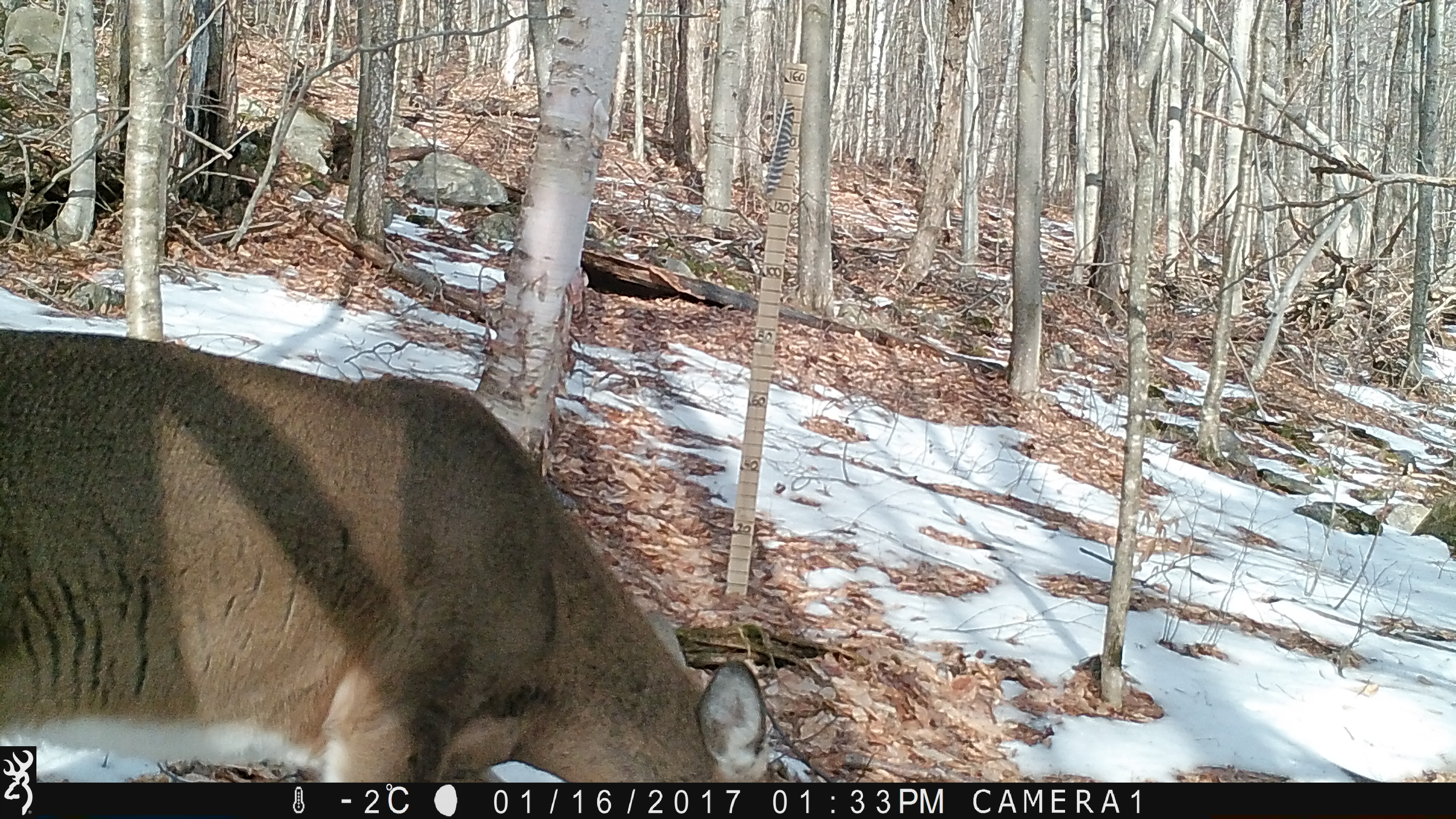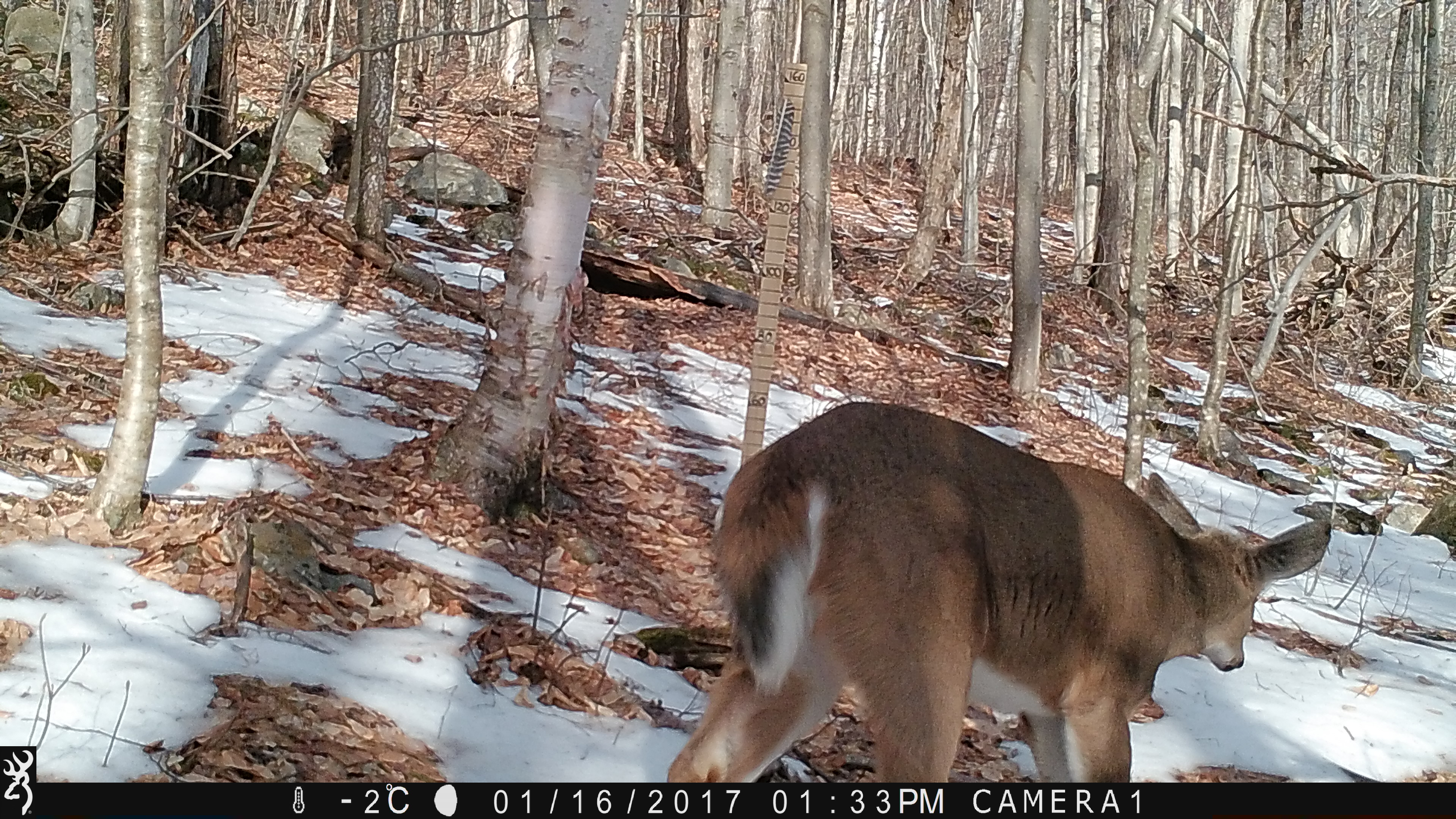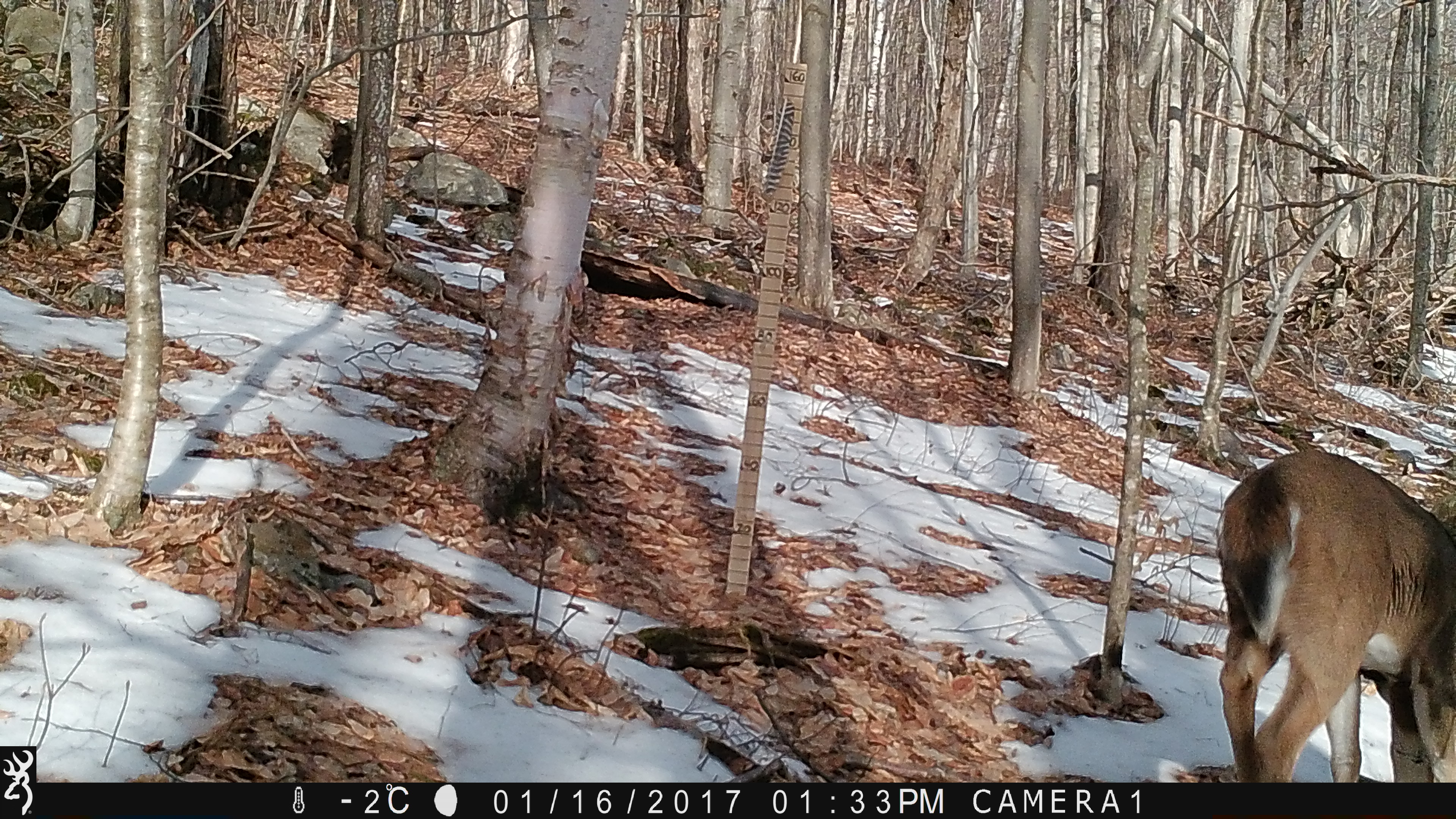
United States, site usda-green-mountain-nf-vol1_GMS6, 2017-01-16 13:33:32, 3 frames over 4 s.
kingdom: Animalia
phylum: Chordata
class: Mammalia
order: Artiodactyla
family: Cervidae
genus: Odocoileus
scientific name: Odocoileus virginianus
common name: white-tailed deer